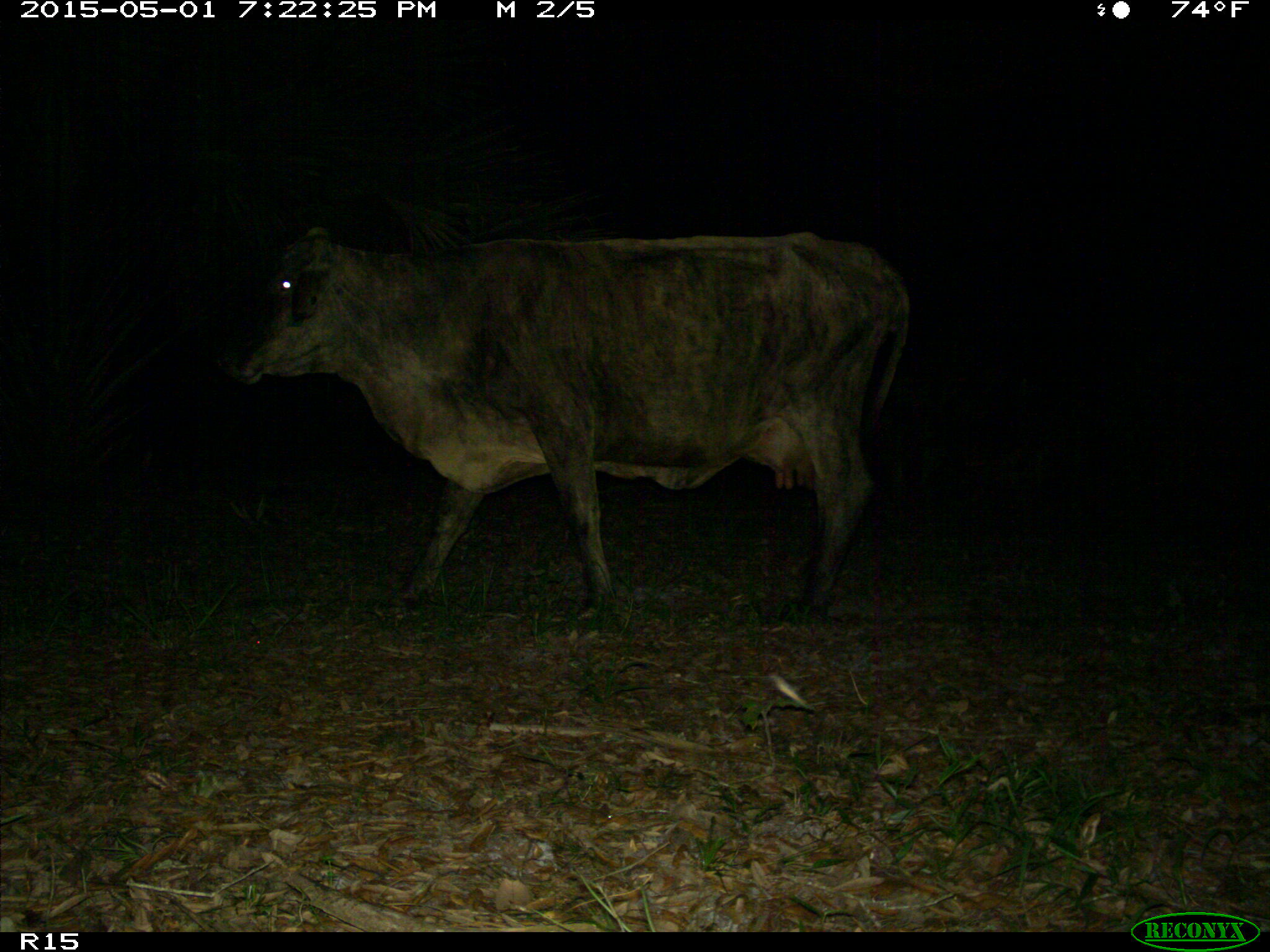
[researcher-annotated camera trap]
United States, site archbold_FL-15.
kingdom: Animalia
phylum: Chordata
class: Mammalia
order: Artiodactyla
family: Bovidae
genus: Bos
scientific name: Bos taurus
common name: domestic cow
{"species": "Bos taurus (domestic cow)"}